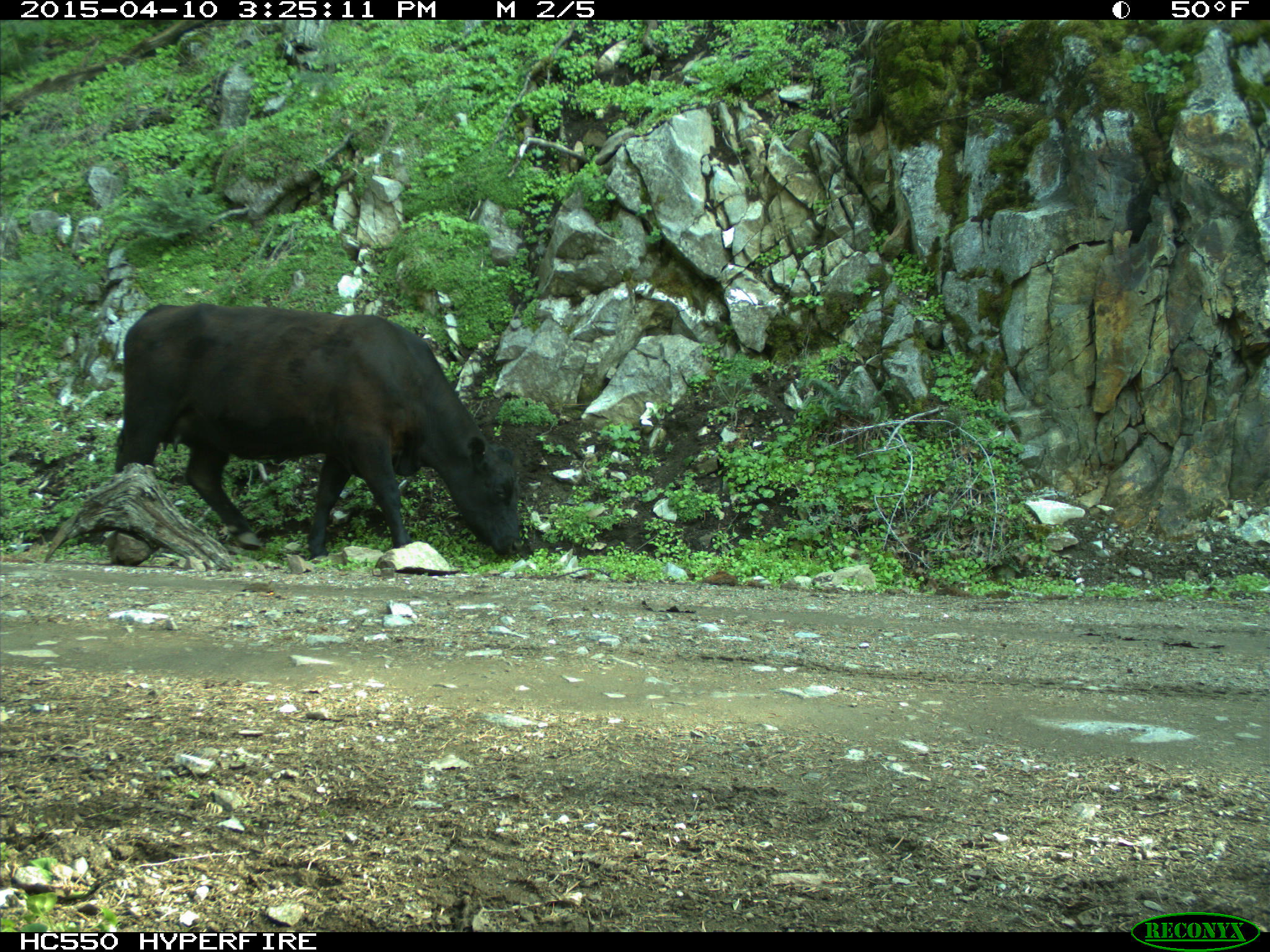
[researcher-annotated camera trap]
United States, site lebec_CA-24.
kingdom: Animalia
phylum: Chordata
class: Mammalia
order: Artiodactyla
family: Bovidae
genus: Bos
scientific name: Bos taurus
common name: domestic cow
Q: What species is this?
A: Bos taurus (domestic cow).